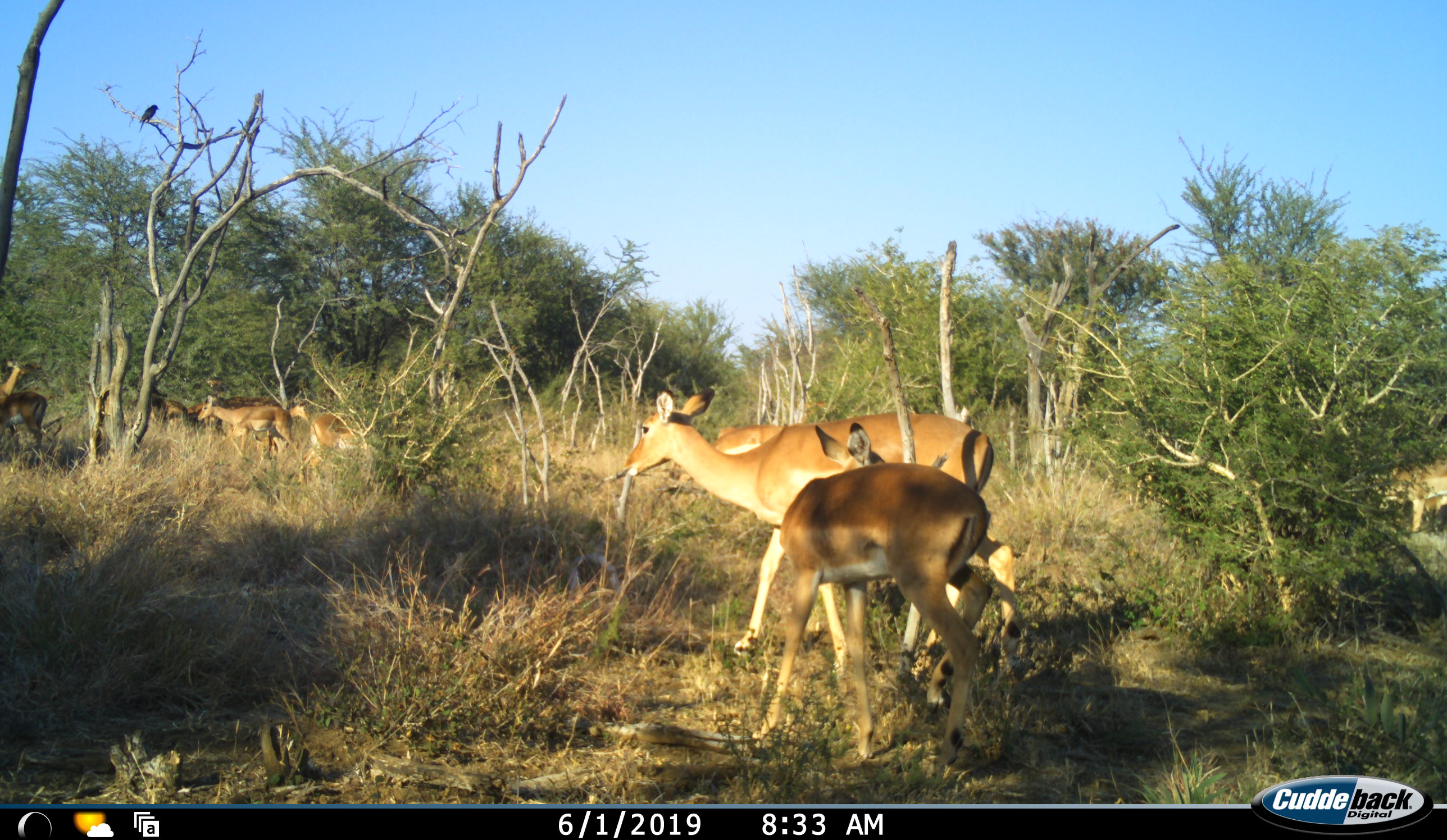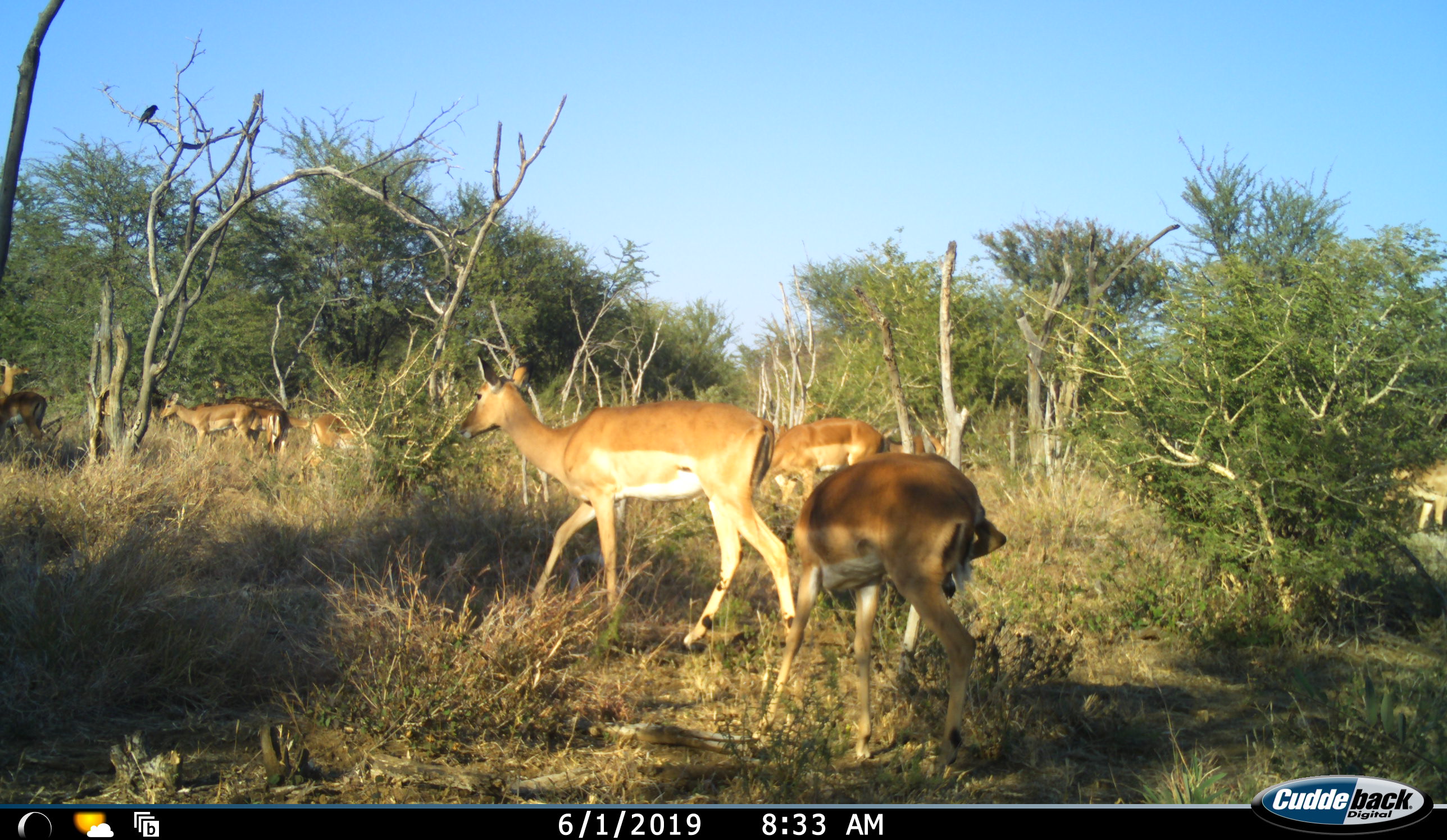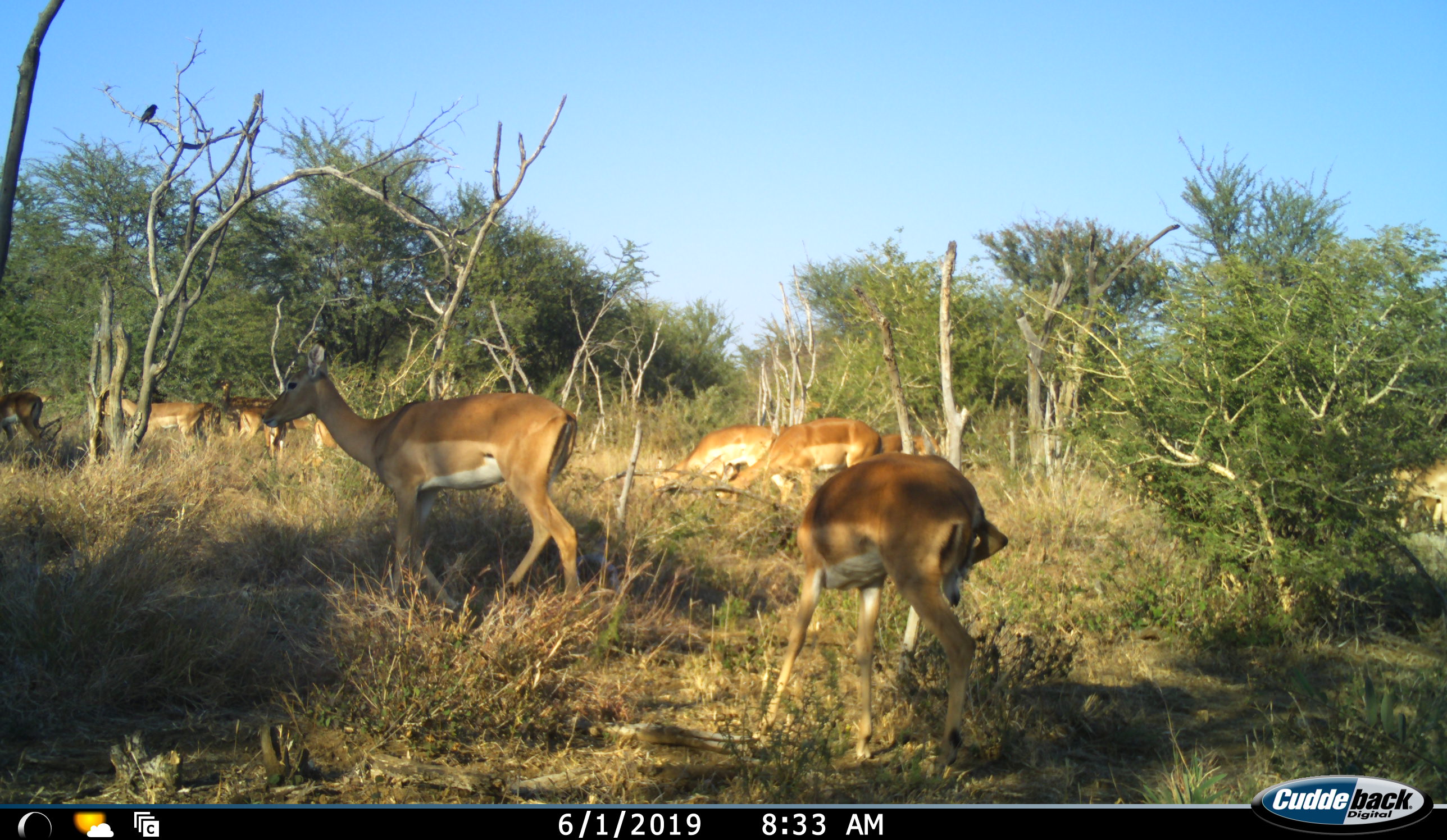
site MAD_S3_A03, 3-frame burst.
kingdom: Animalia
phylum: Chordata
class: Mammalia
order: Artiodactyla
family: Bovidae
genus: Aepyceros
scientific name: Aepyceros melampus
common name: impala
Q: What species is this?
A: Impala (Aepyceros melampus).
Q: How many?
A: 11-50.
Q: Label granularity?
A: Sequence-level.